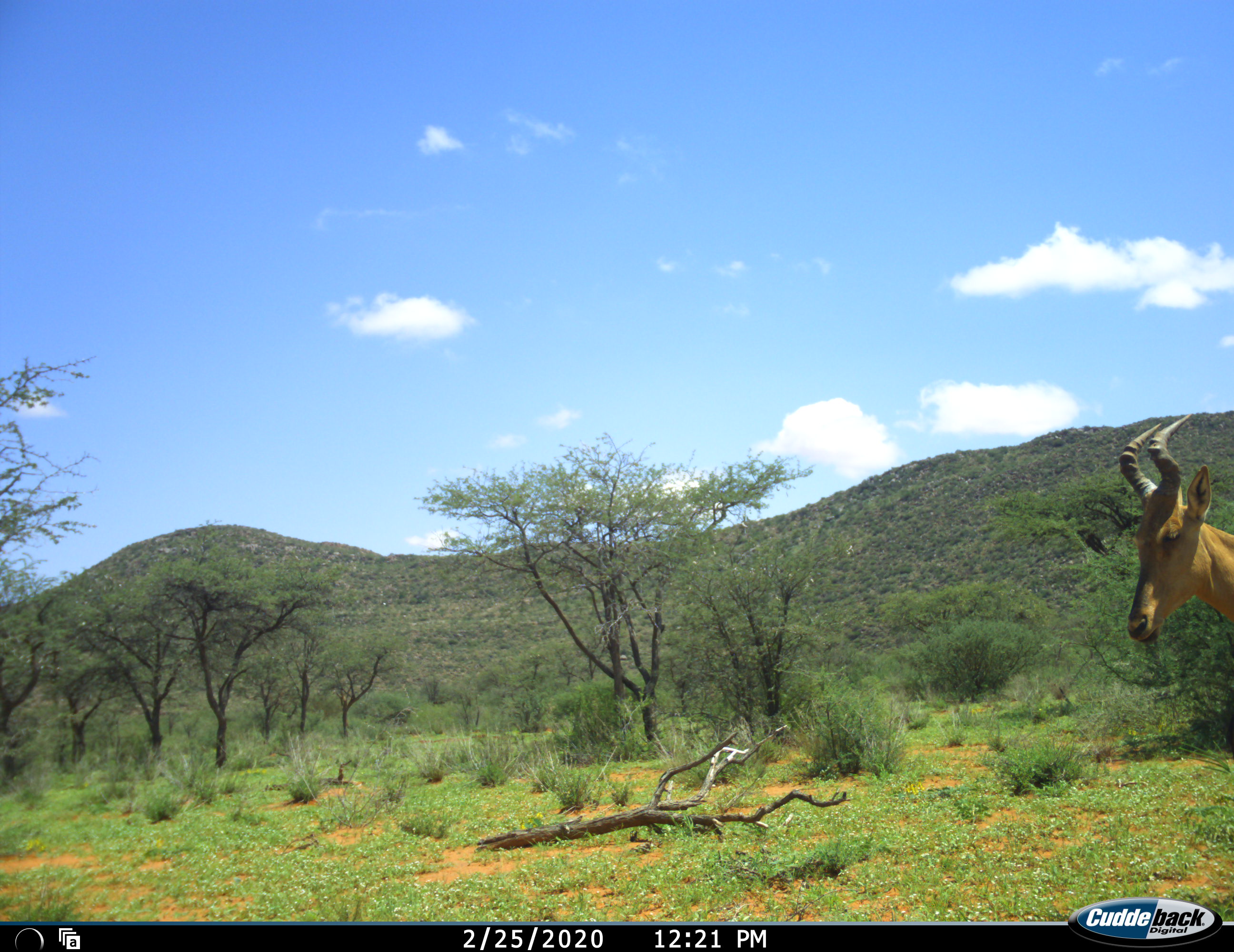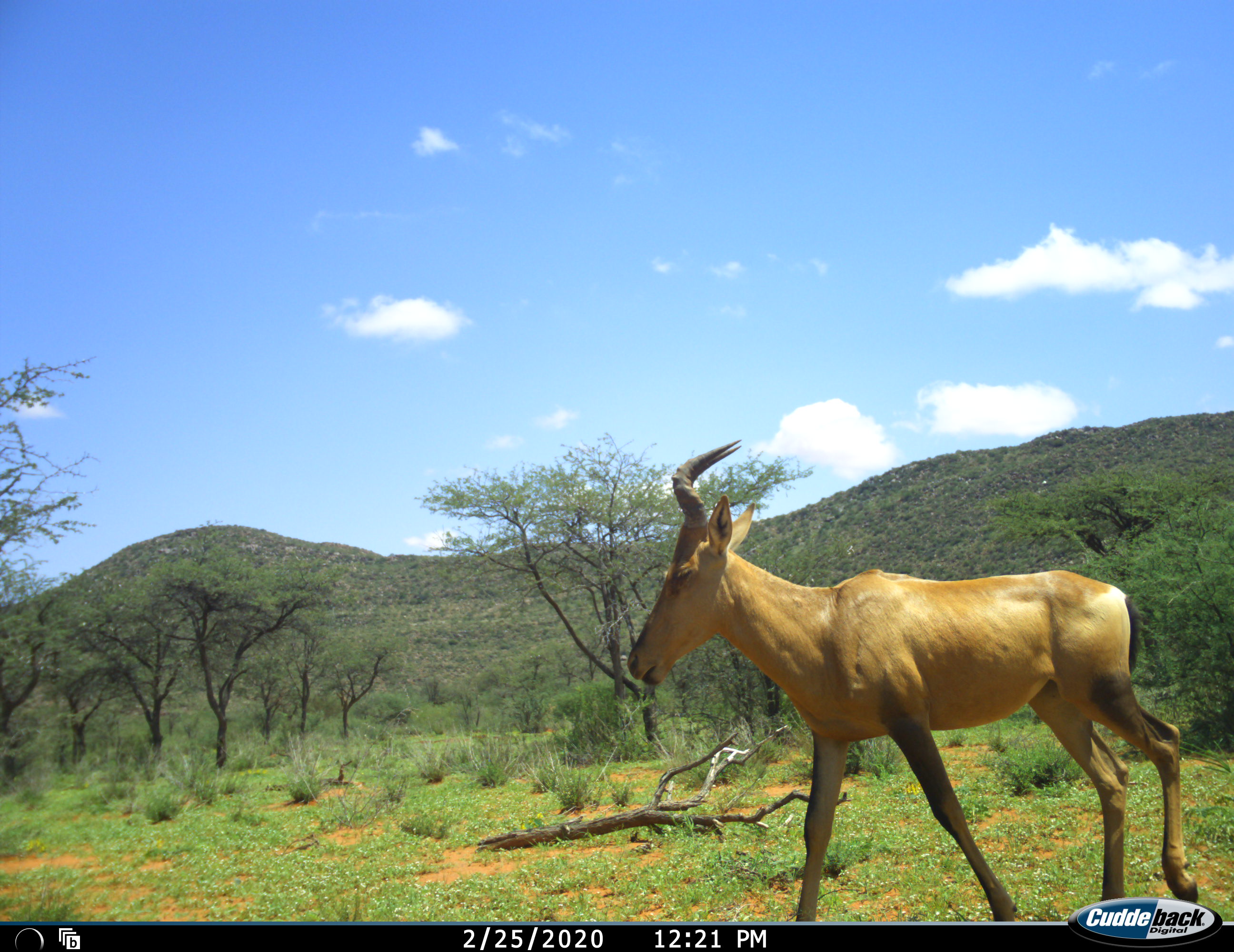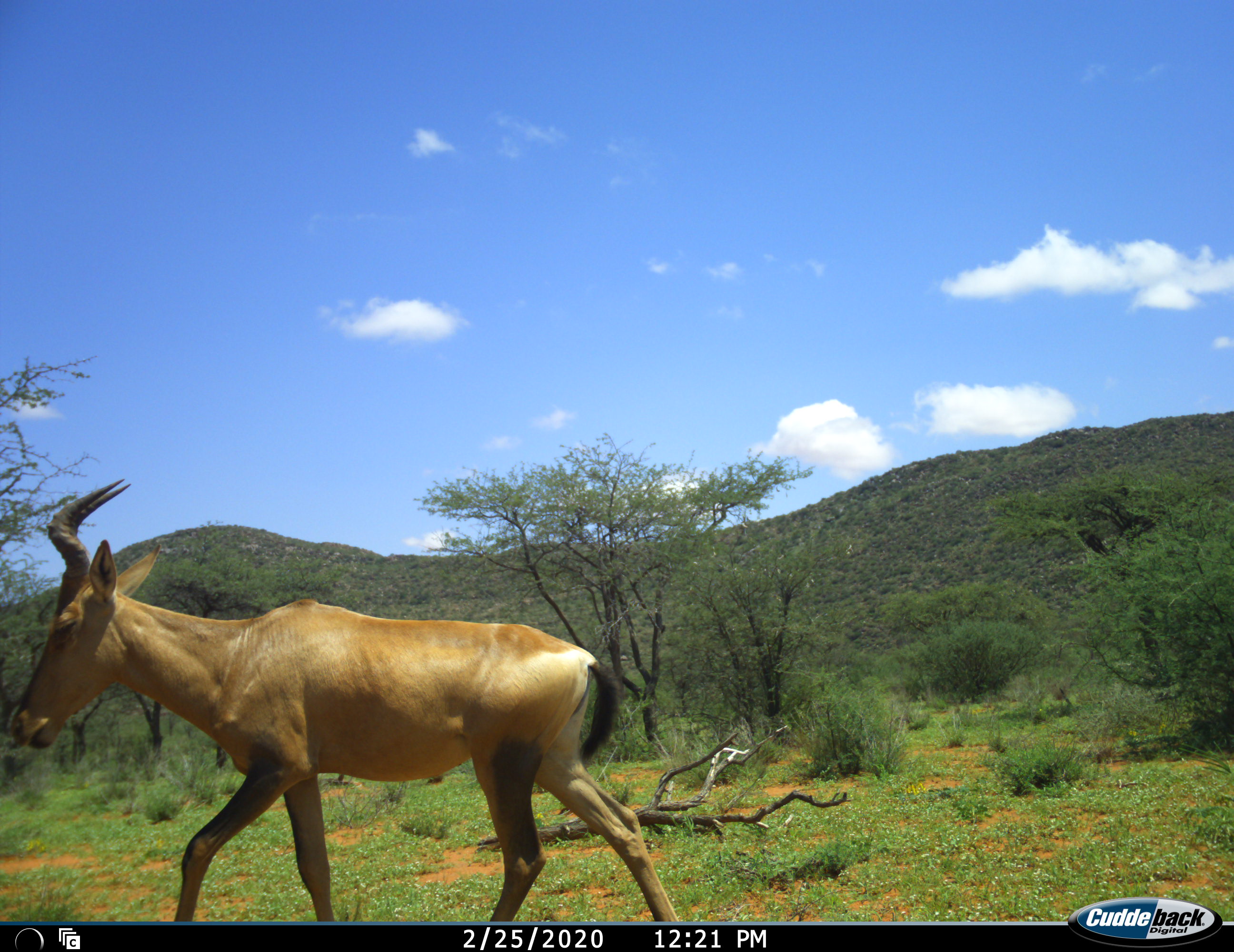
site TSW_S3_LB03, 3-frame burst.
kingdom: Animalia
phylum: Chordata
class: Mammalia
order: Artiodactyla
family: Bovidae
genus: Alcelaphus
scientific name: Alcelaphus buselaphus caama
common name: red hartebeest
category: hartebeestred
Hartebeestred (red hartebeest) (Alcelaphus buselaphus caama), count 1. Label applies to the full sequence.